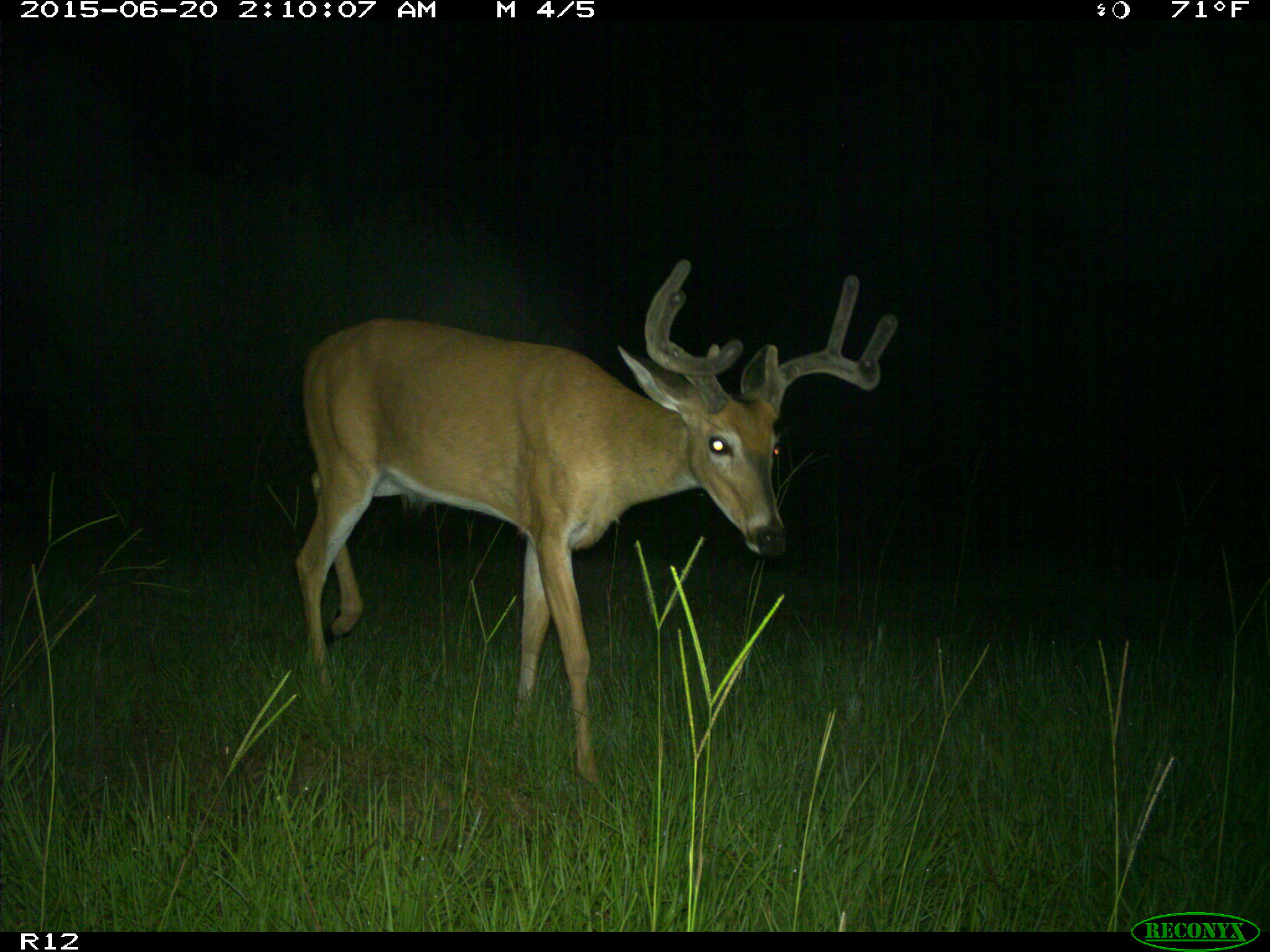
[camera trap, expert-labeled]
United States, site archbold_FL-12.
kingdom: Animalia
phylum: Chordata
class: Mammalia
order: Artiodactyla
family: Cervidae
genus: Odocoileus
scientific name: Odocoileus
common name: deer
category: unidentified deer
Unidentified deer (deer) (Odocoileus).